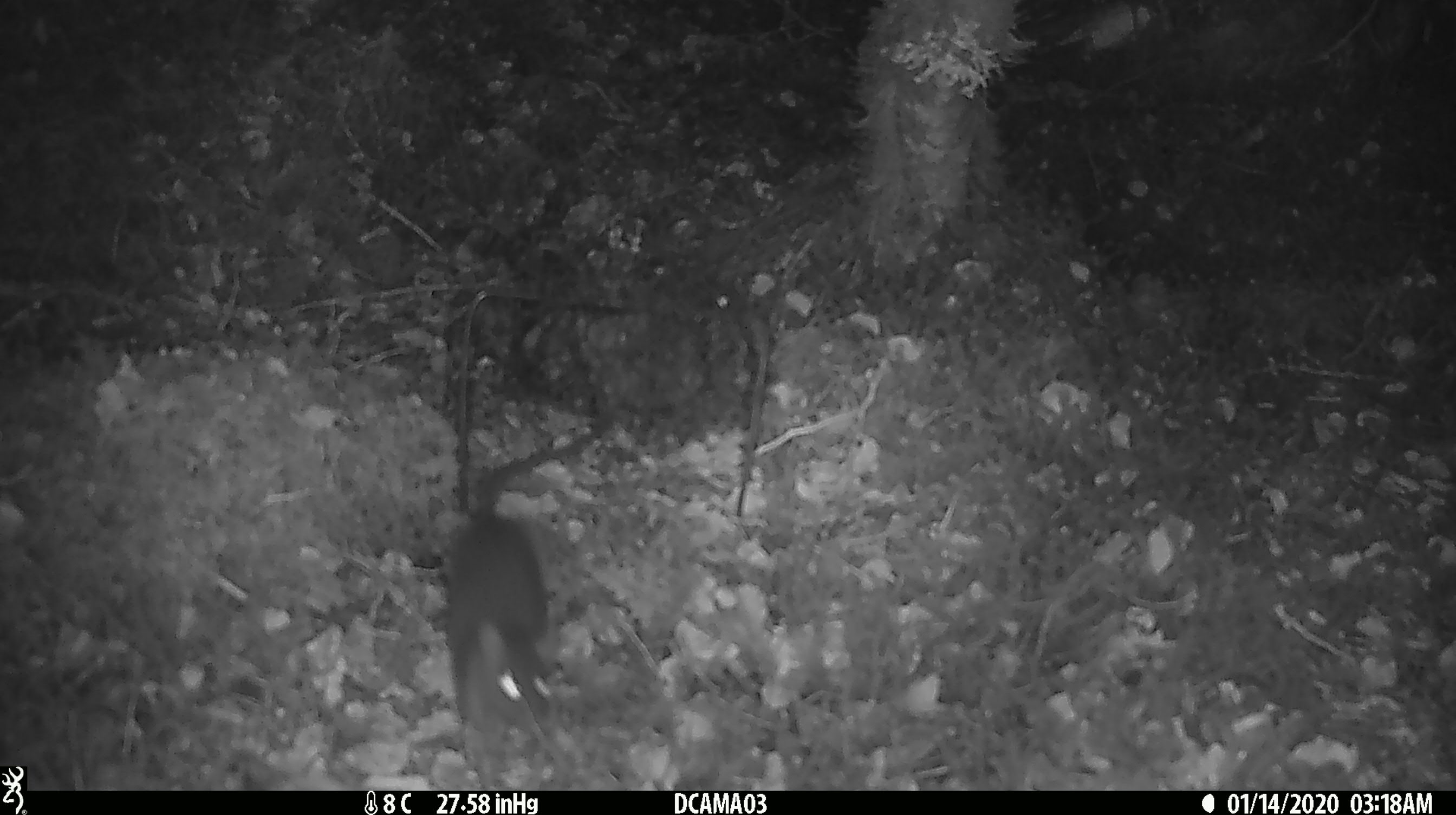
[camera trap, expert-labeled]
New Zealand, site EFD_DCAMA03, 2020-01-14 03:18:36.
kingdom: Animalia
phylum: Chordata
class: Mammalia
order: Rodentia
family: Muridae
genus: Rattus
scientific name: Rattus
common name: rat